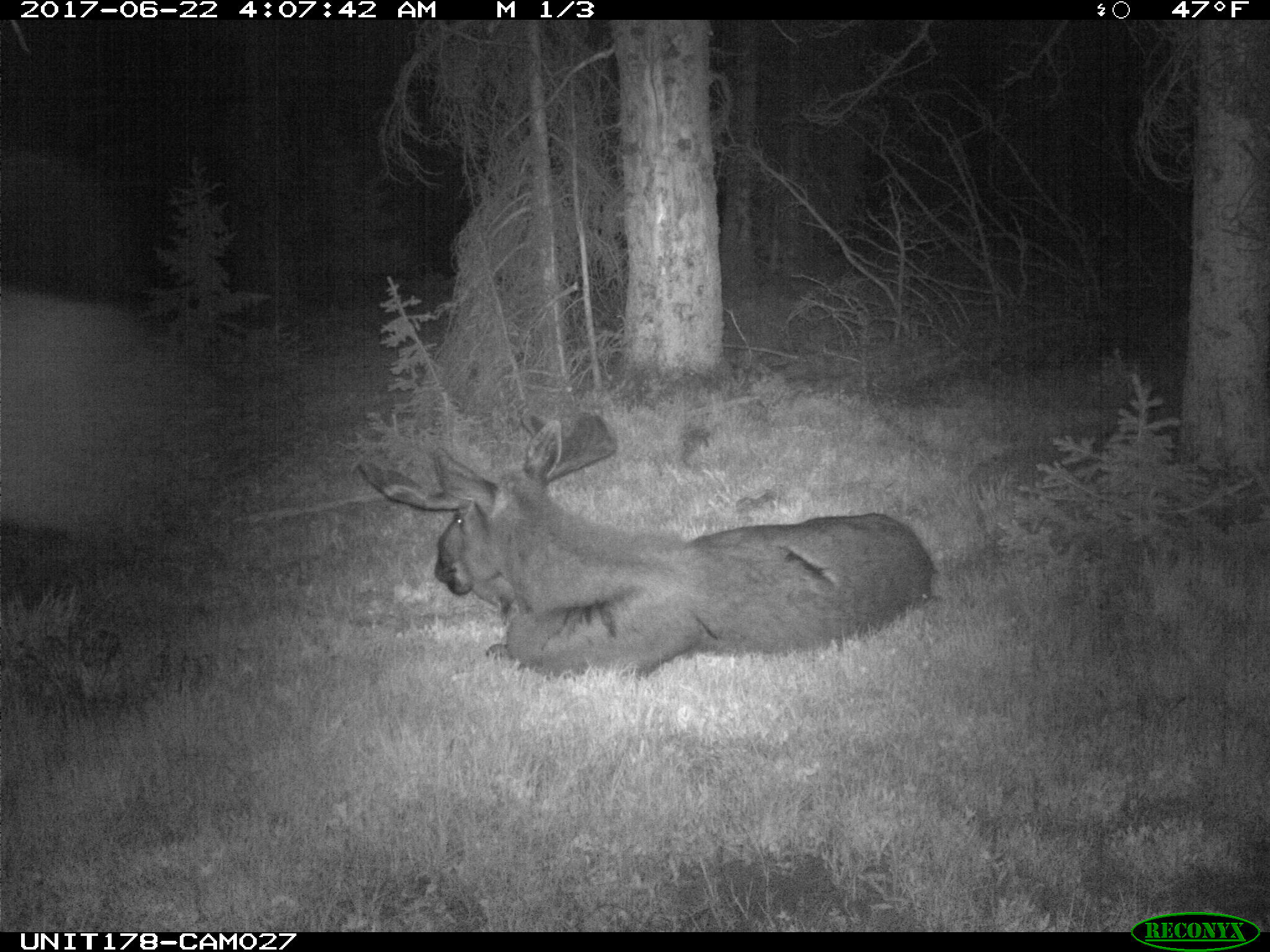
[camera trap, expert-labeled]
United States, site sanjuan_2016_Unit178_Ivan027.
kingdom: Animalia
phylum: Chordata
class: Mammalia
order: Artiodactyla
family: Cervidae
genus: Alces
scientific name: Alces alces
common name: moose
Alces alces (moose).